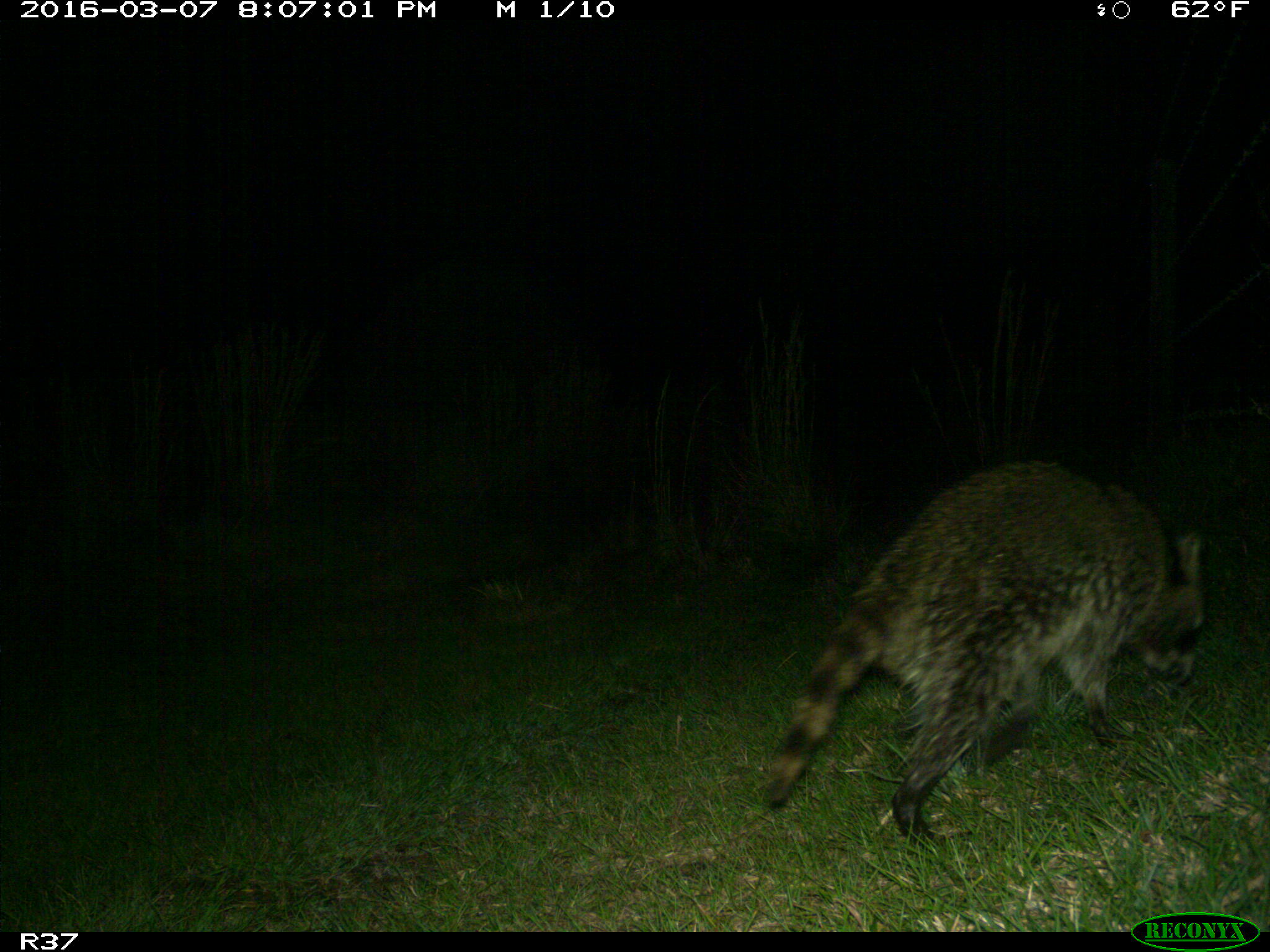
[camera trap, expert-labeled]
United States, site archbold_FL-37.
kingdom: Animalia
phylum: Chordata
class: Mammalia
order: Carnivora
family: Procyonidae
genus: Procyon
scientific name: Procyon lotor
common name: common raccoon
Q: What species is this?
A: Procyon lotor (common raccoon).